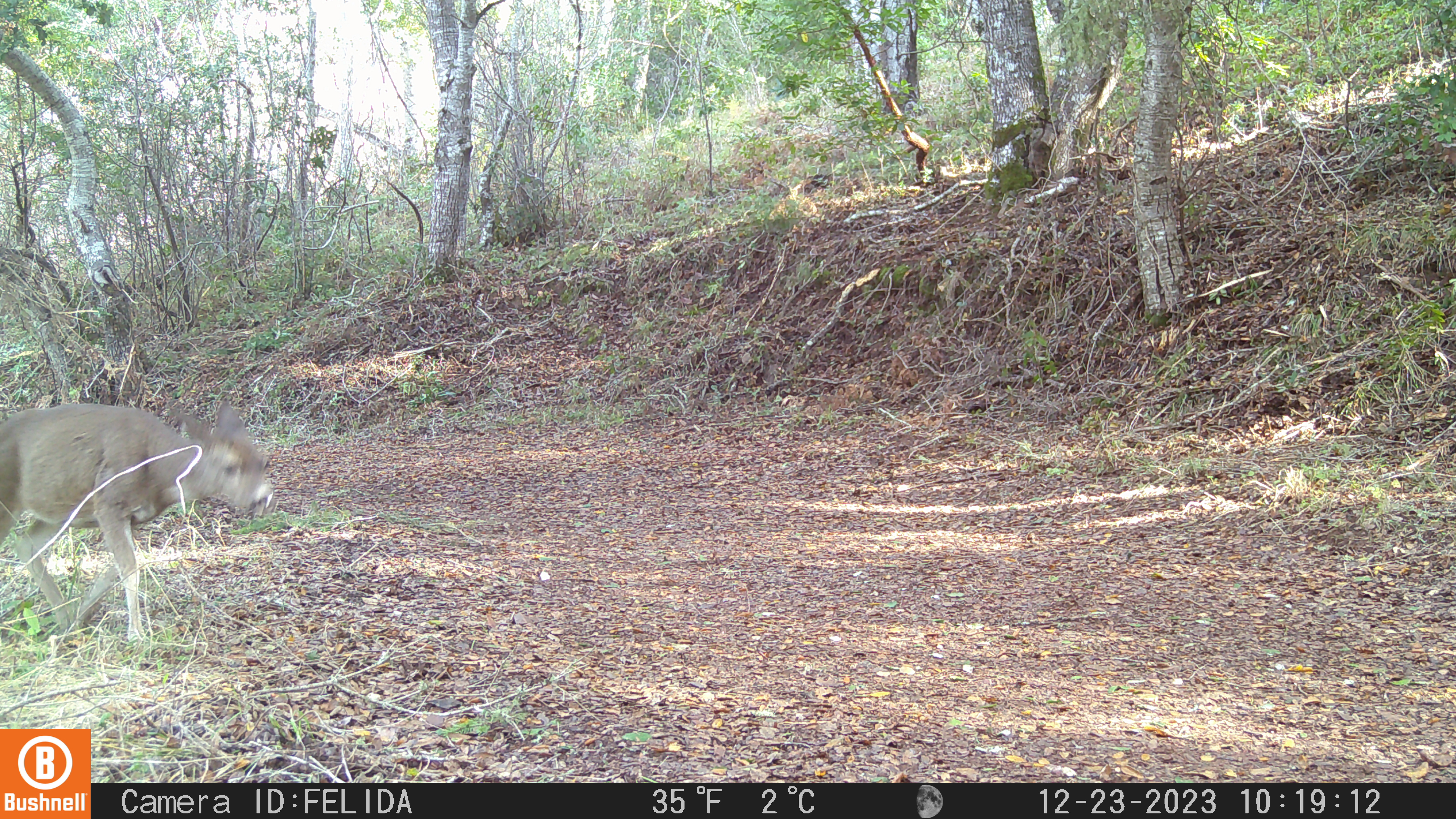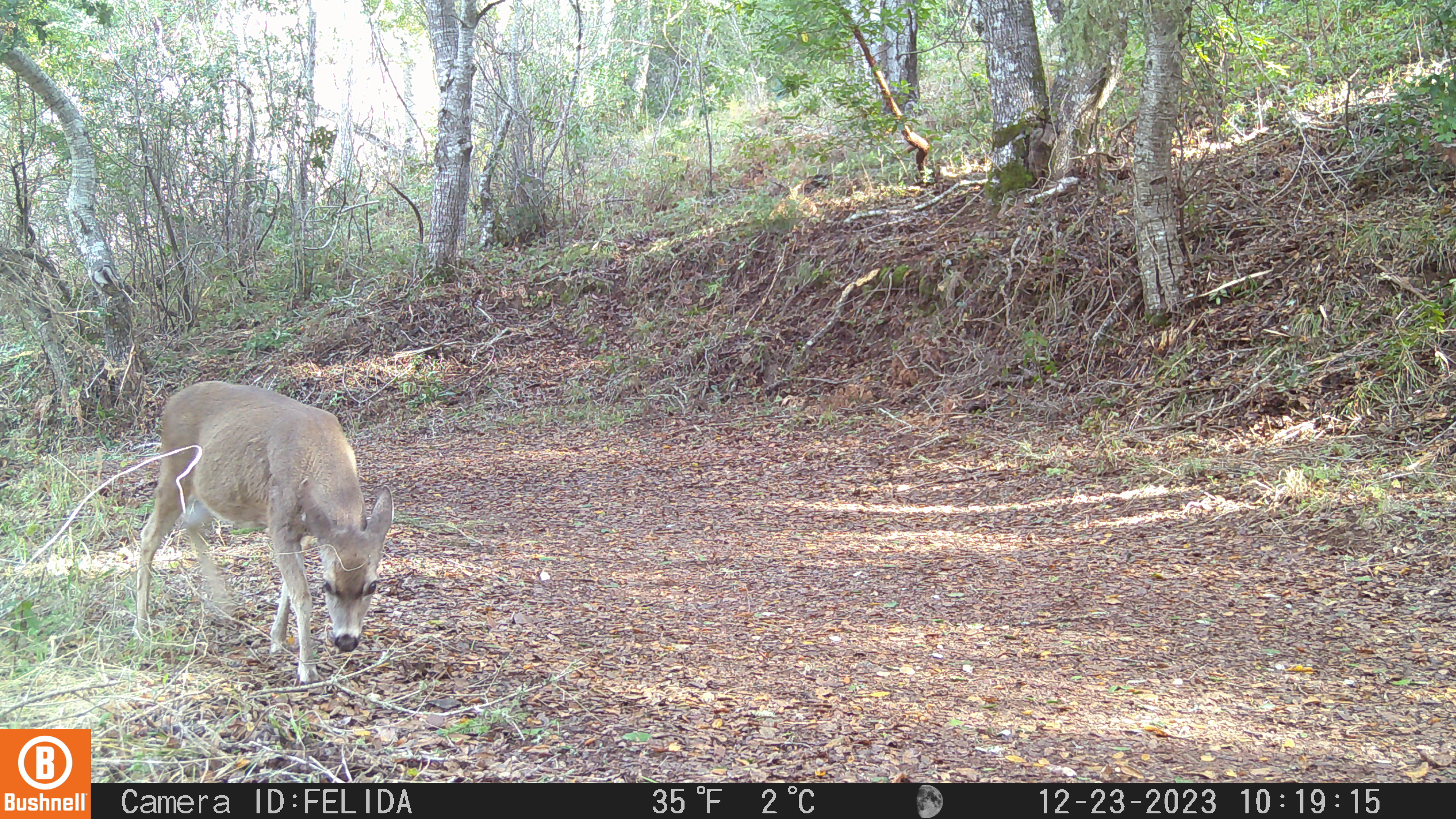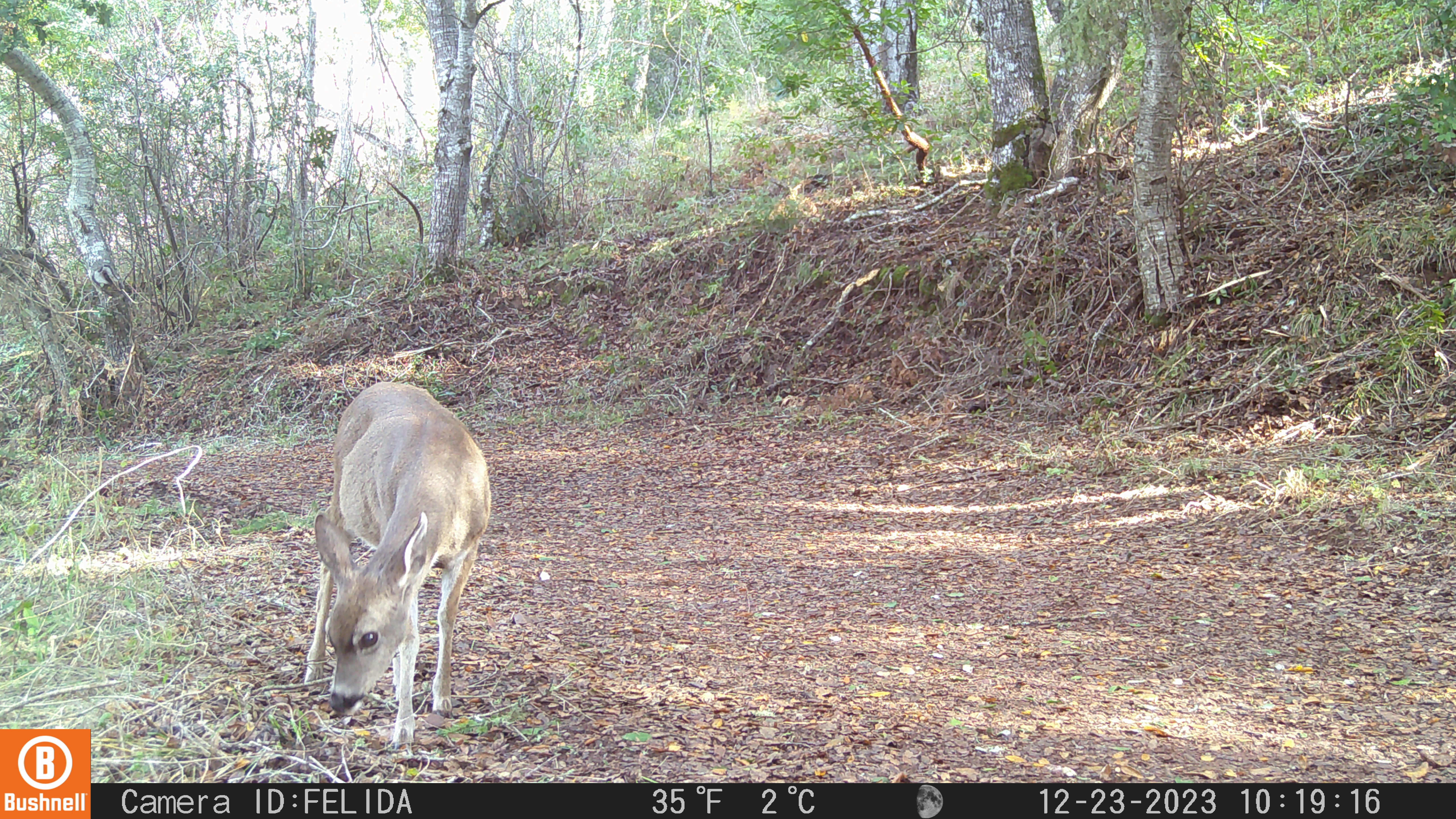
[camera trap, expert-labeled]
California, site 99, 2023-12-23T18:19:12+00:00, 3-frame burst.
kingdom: Animalia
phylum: Chordata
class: Mammalia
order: Artiodactyla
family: Cervidae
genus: Odocoileus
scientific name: Odocoileus hemionus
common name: mule deer